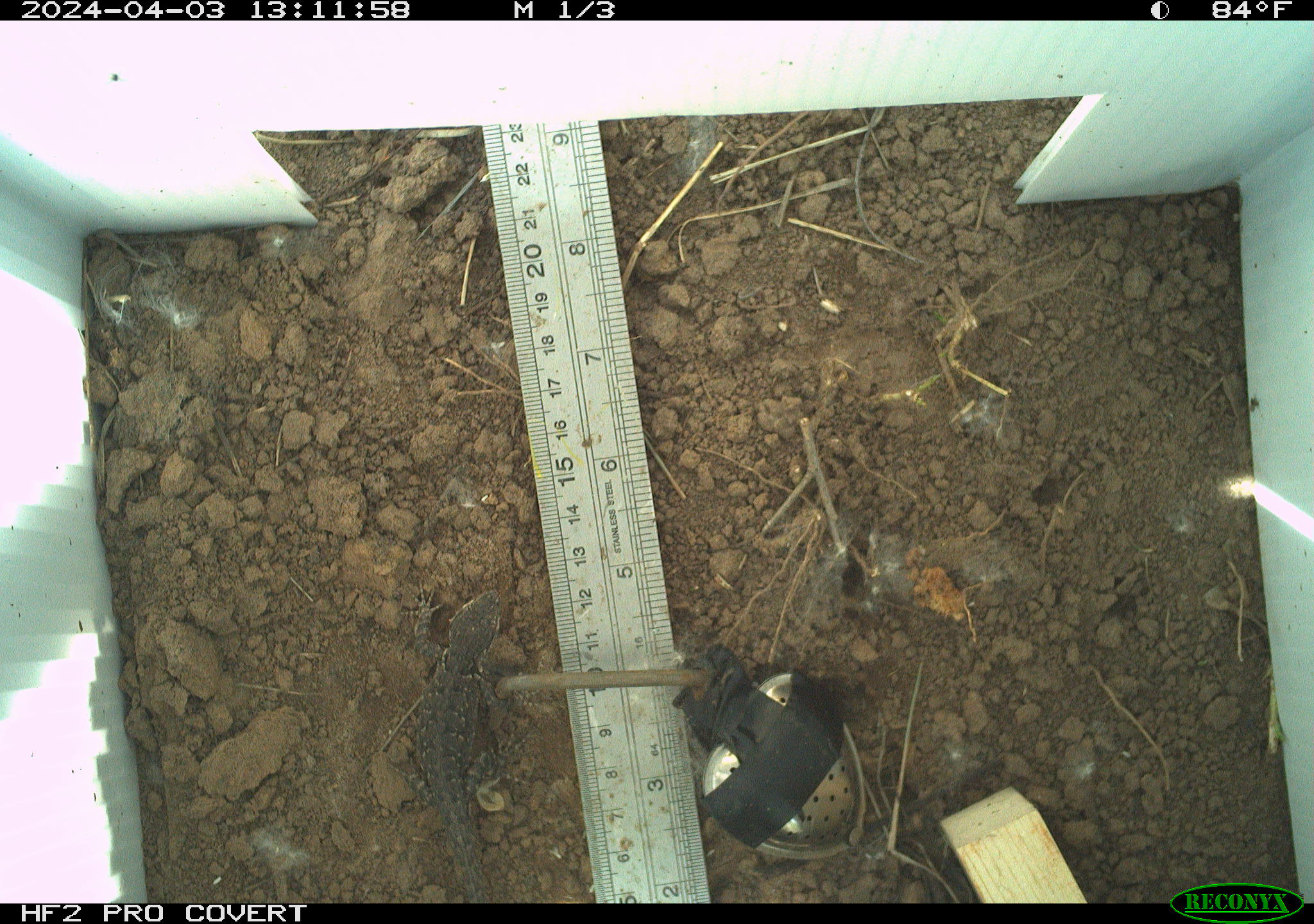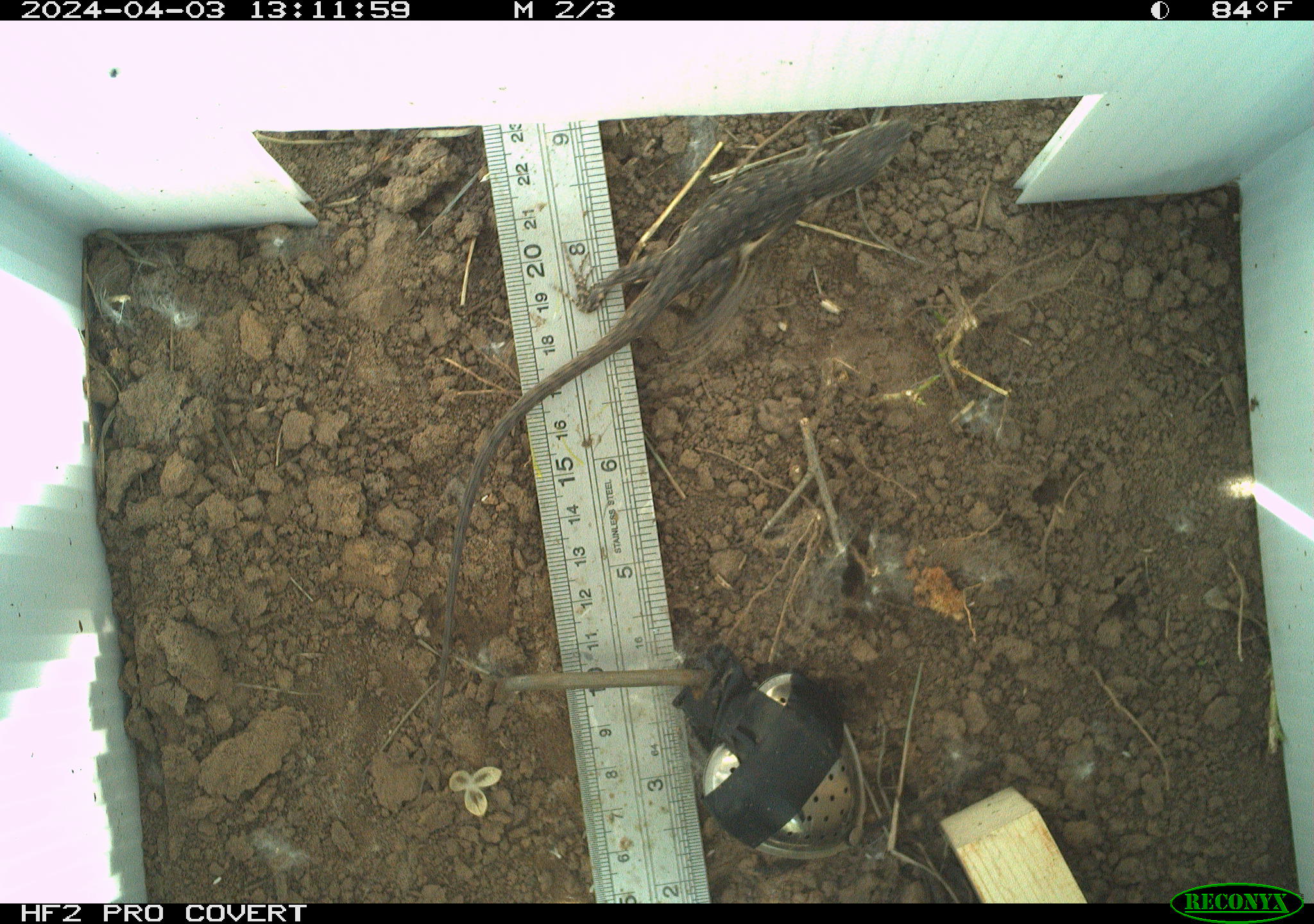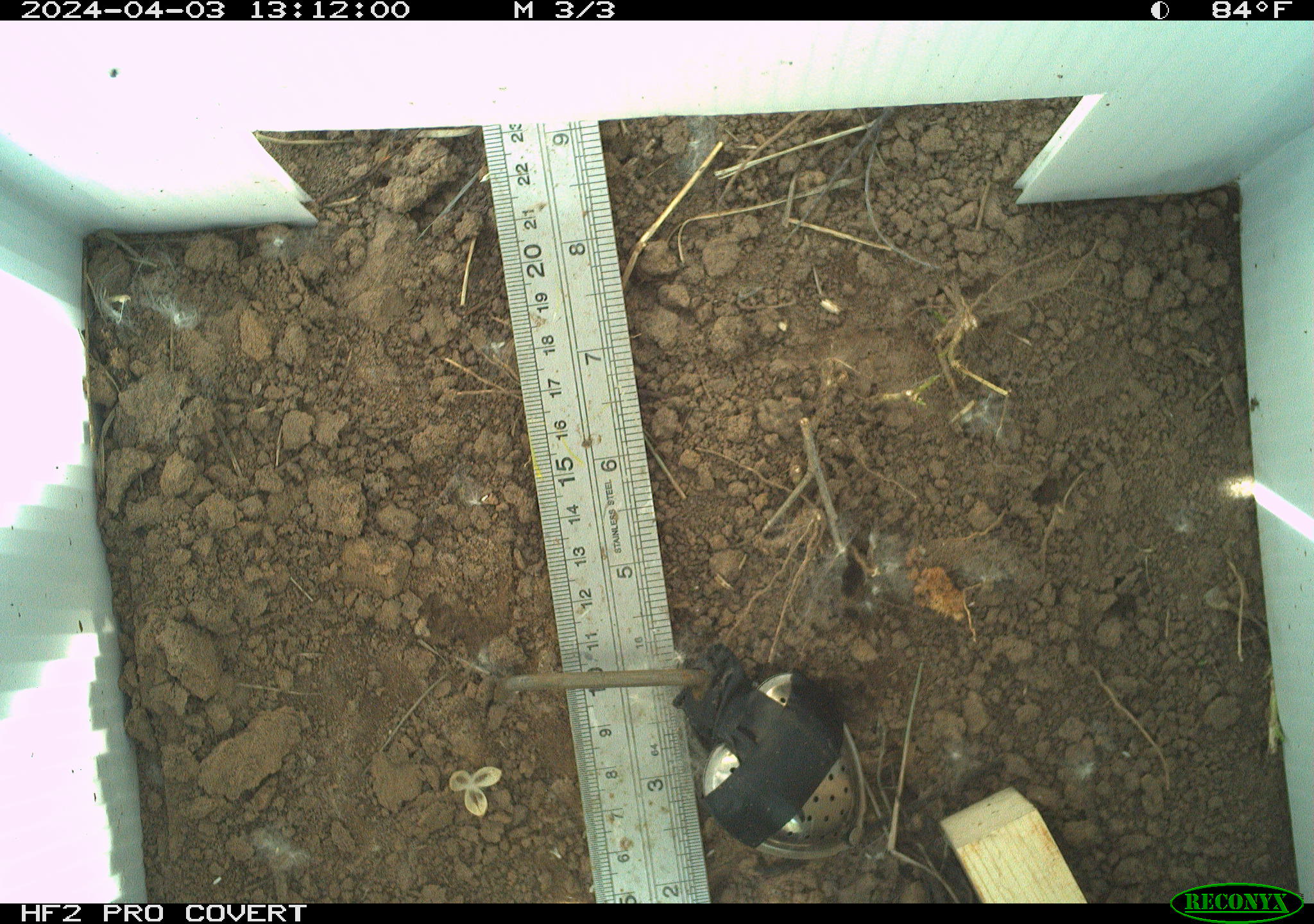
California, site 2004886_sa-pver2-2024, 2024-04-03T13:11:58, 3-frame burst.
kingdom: Animalia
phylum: Chordata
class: Reptilia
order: Squamata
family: Phrynosomatidae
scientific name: Phrynosomatidae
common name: phrynosomatid lizards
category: phrynosomatidae family